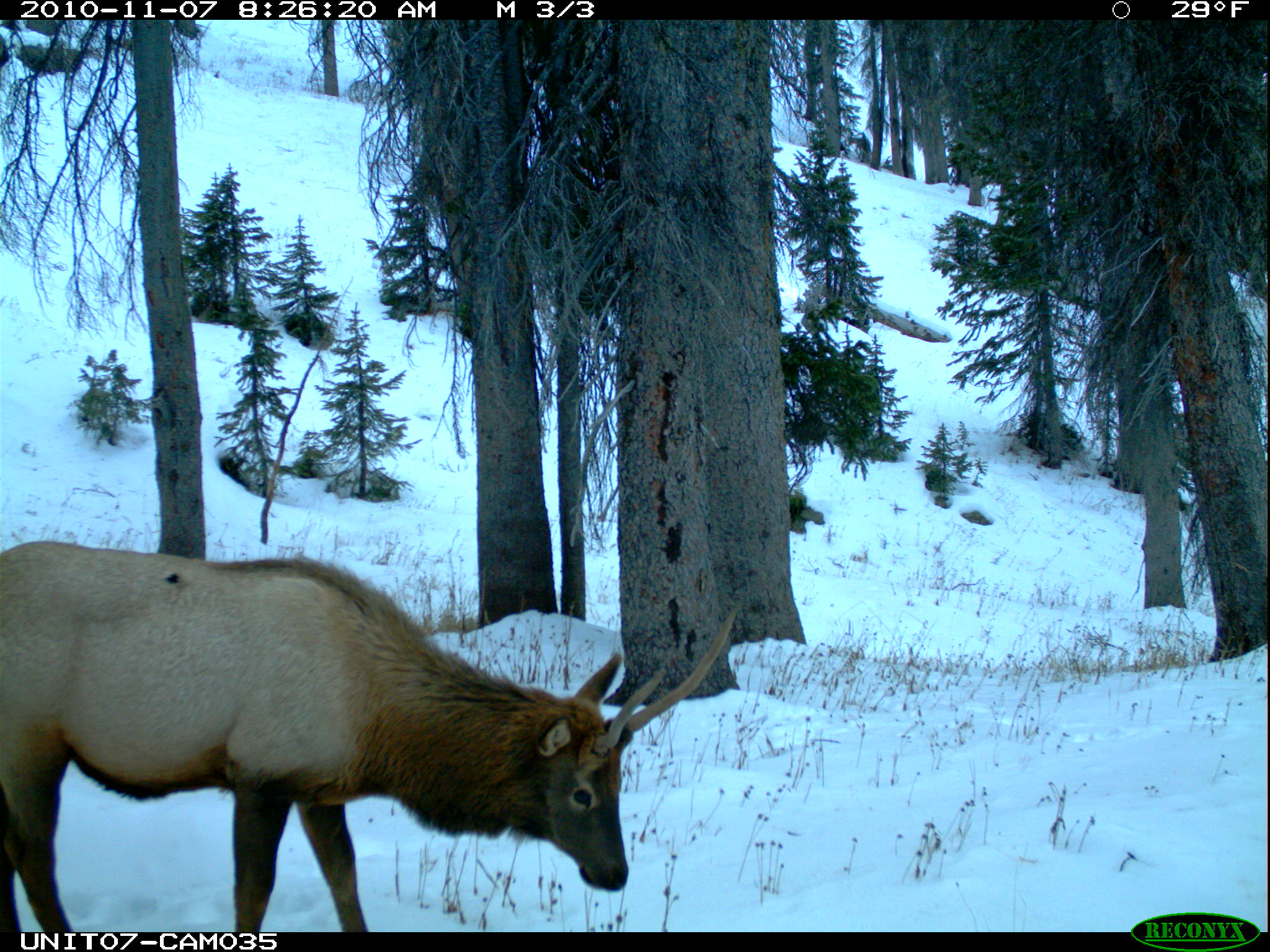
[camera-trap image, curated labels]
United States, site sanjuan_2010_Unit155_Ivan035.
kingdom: Animalia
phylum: Chordata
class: Mammalia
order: Artiodactyla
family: Cervidae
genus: Cervus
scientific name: Cervus elaphus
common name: red deer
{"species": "Cervus elaphus (red deer)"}